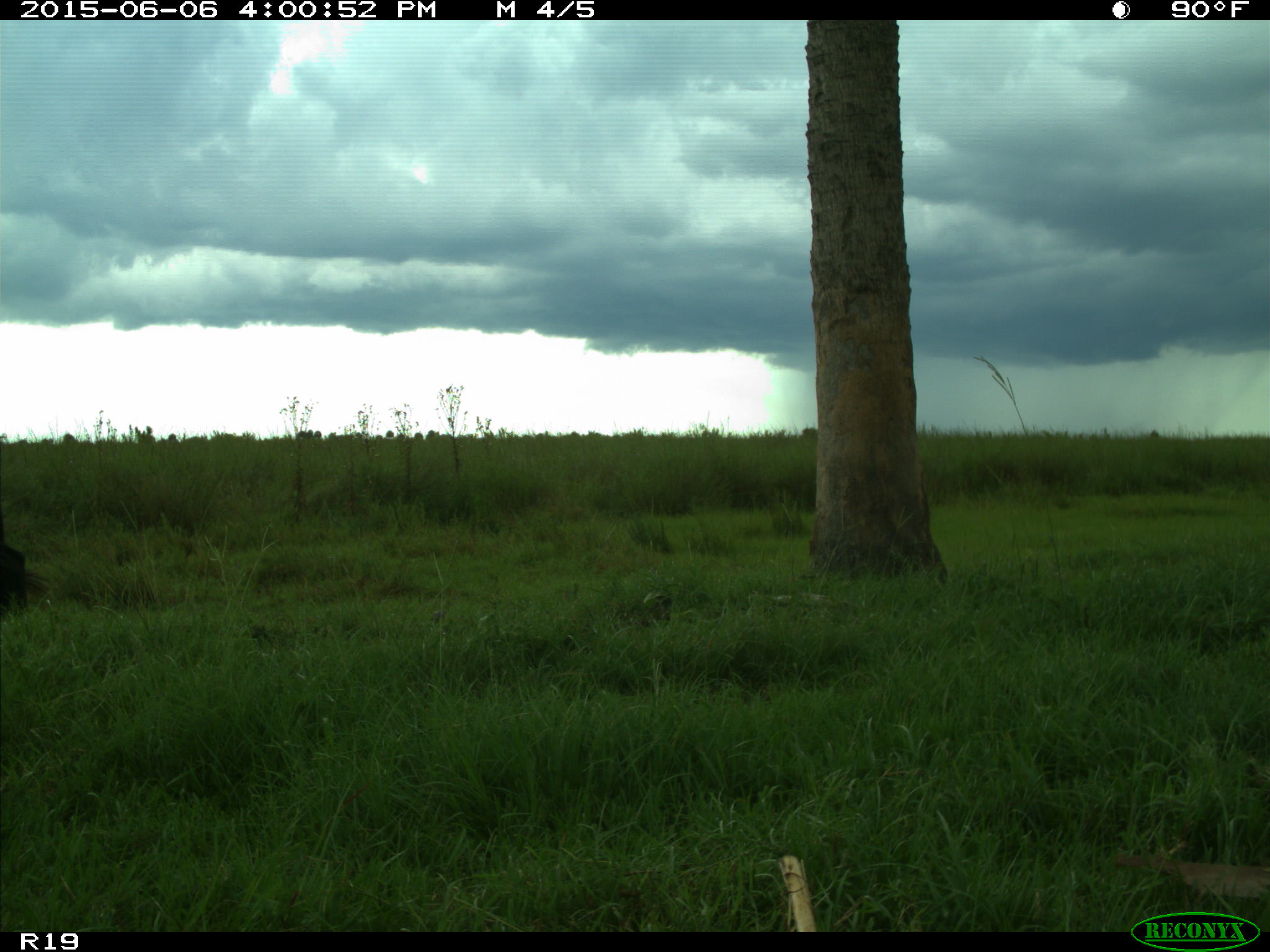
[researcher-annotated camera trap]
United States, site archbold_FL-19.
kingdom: Animalia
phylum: Chordata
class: Mammalia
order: Artiodactyla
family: Bovidae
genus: Bos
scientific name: Bos taurus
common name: domestic cow